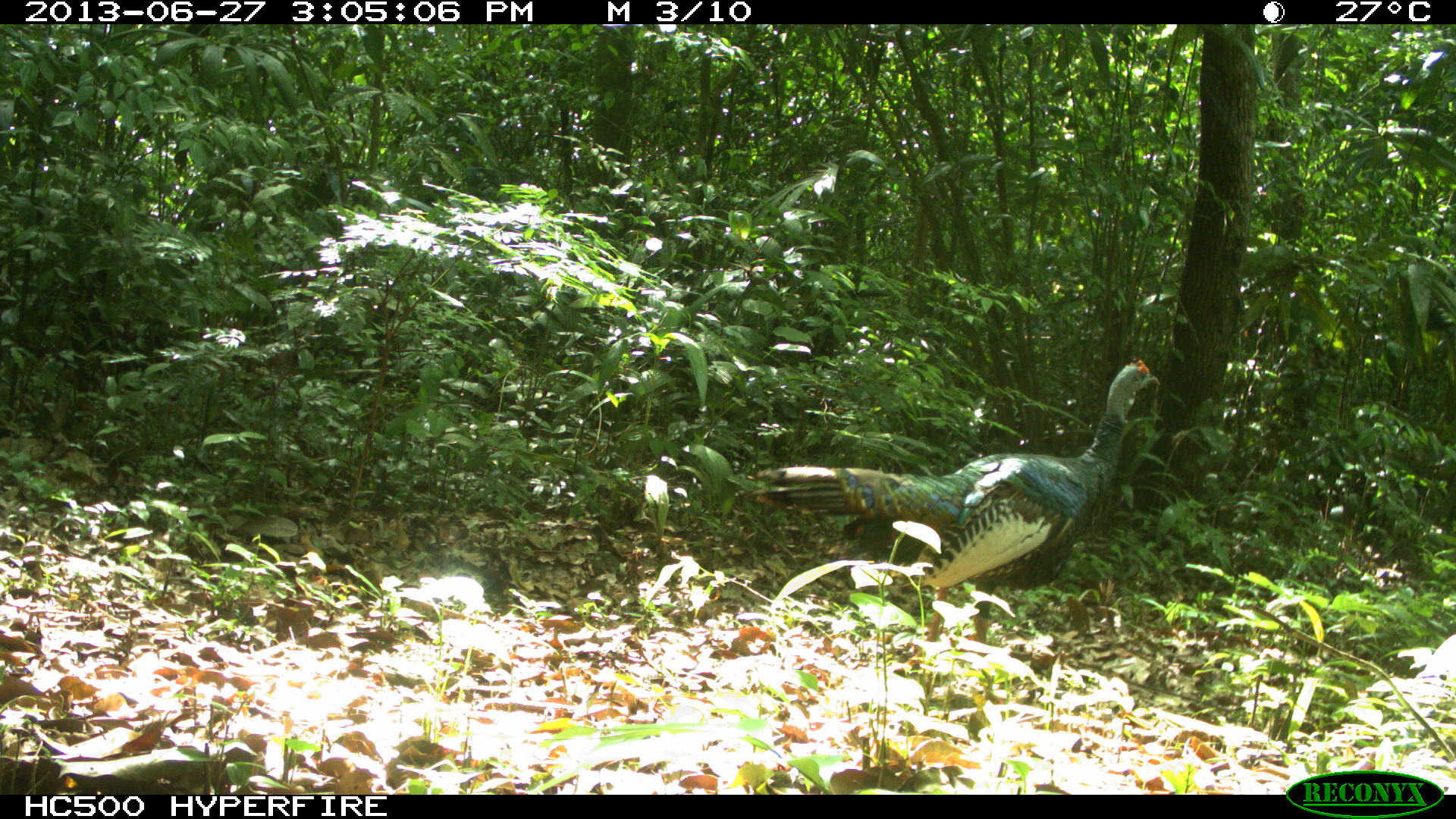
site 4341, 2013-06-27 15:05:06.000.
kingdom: Animalia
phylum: Chordata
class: Aves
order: Galliformes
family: Phasianidae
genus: Meleagris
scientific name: Meleagris ocellata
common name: ocellated turkey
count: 1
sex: male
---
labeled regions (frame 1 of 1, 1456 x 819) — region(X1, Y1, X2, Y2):
meleagris ocellata: region(752, 355, 1160, 644)